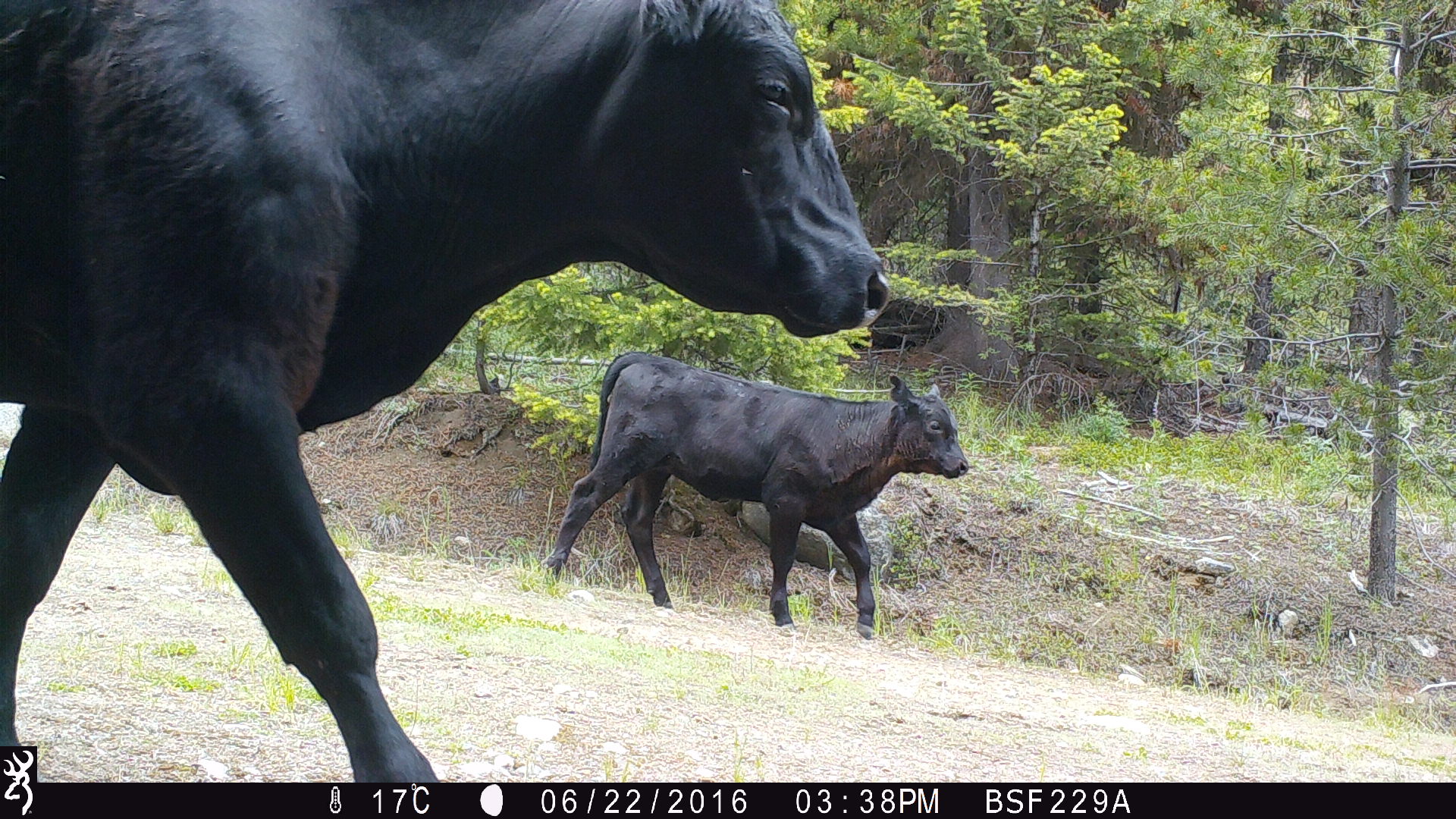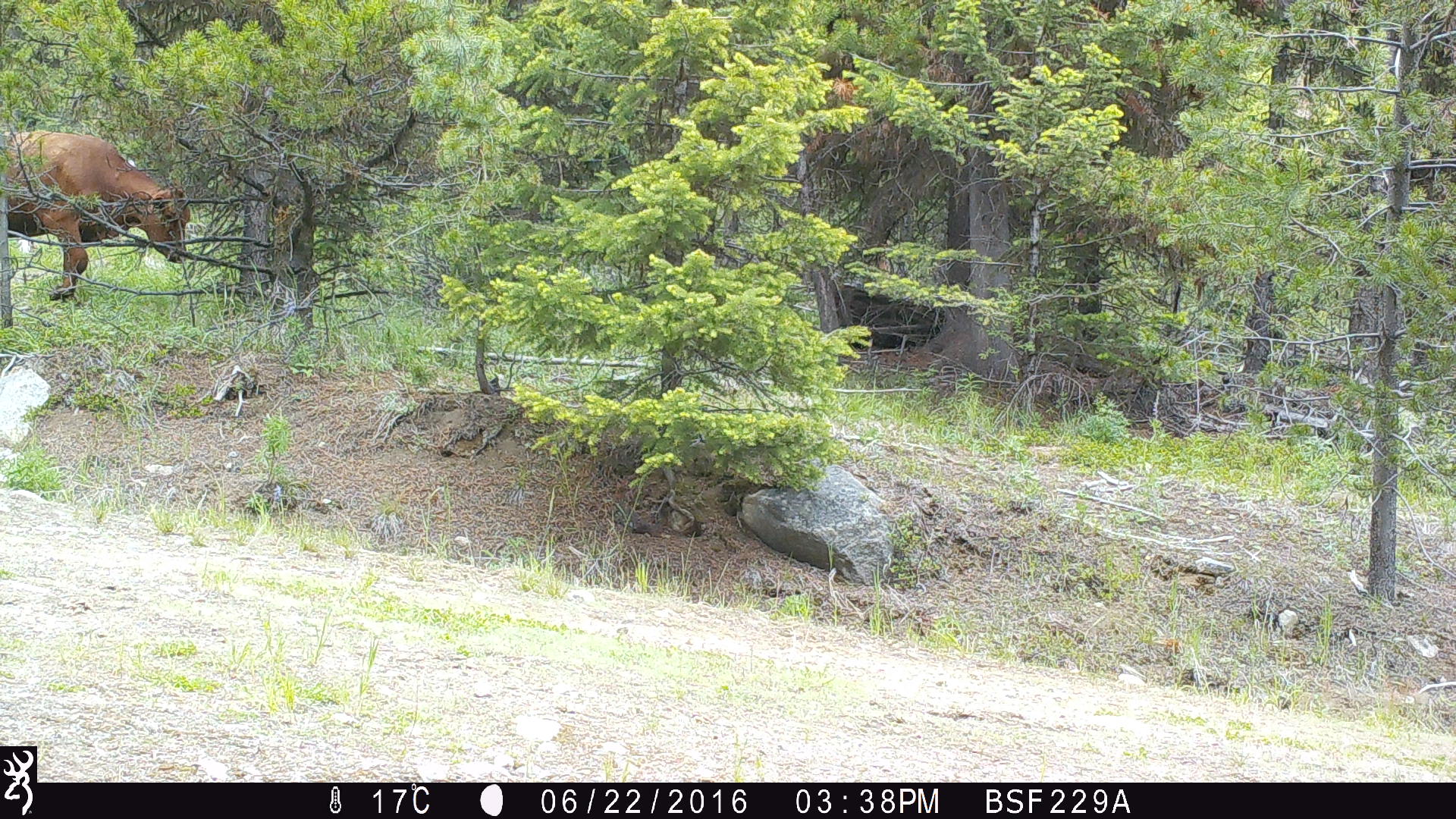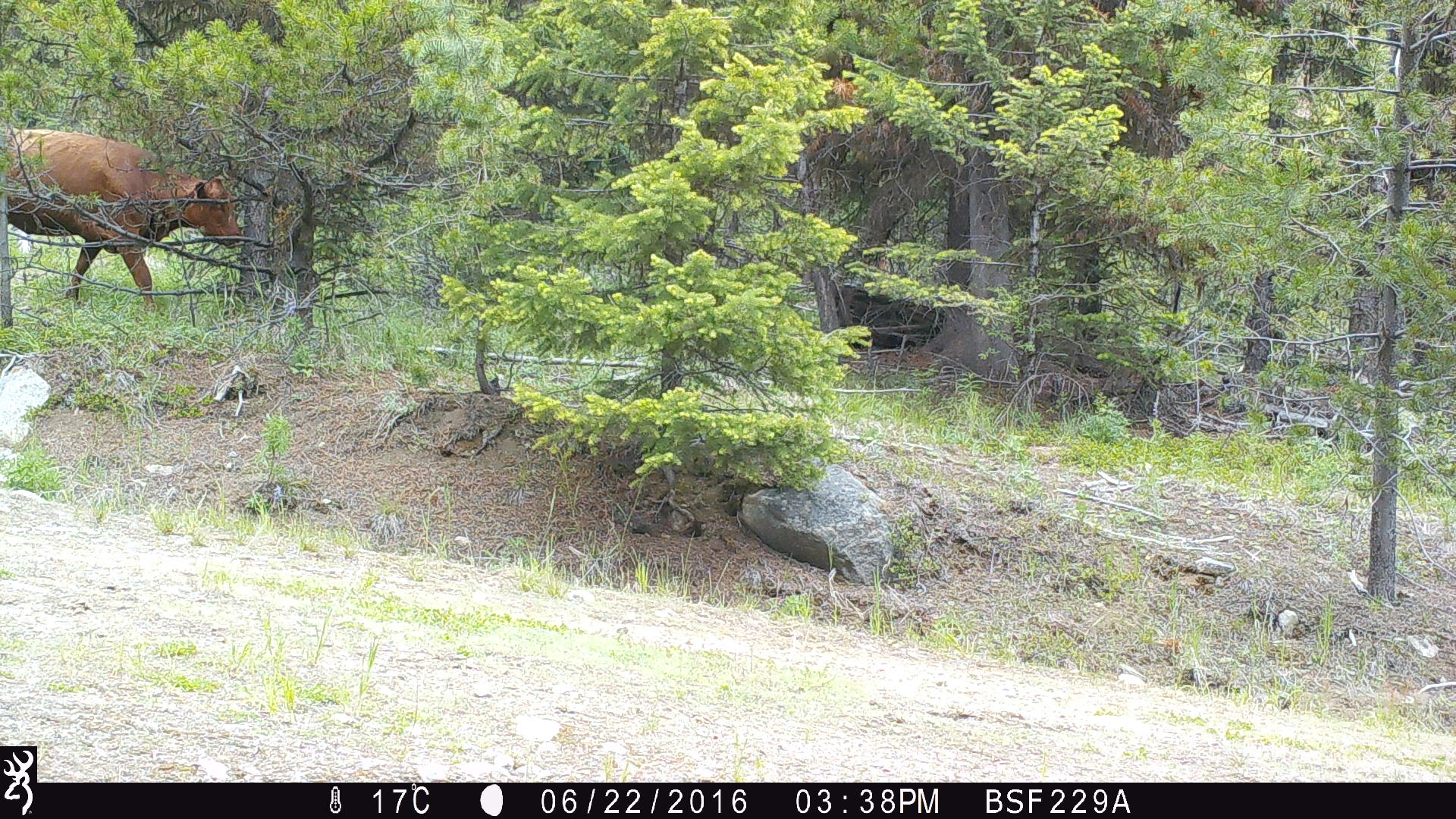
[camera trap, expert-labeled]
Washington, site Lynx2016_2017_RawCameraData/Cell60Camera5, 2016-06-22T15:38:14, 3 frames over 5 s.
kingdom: Animalia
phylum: Chordata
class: Mammalia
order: Artiodactyla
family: Bovidae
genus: Bos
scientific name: Bos taurus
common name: domestic cattle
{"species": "domestic cattle (Bos taurus)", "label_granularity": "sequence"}